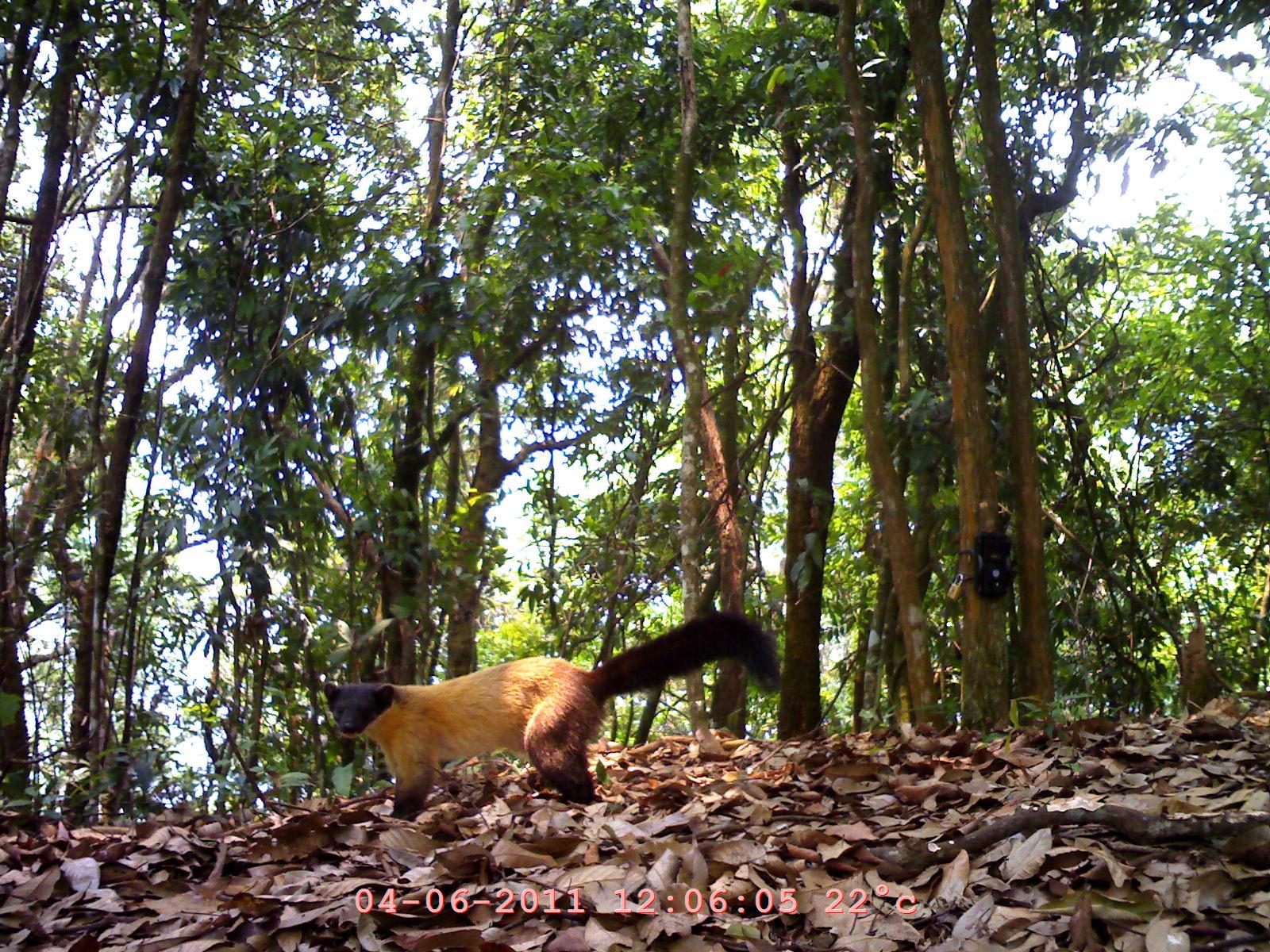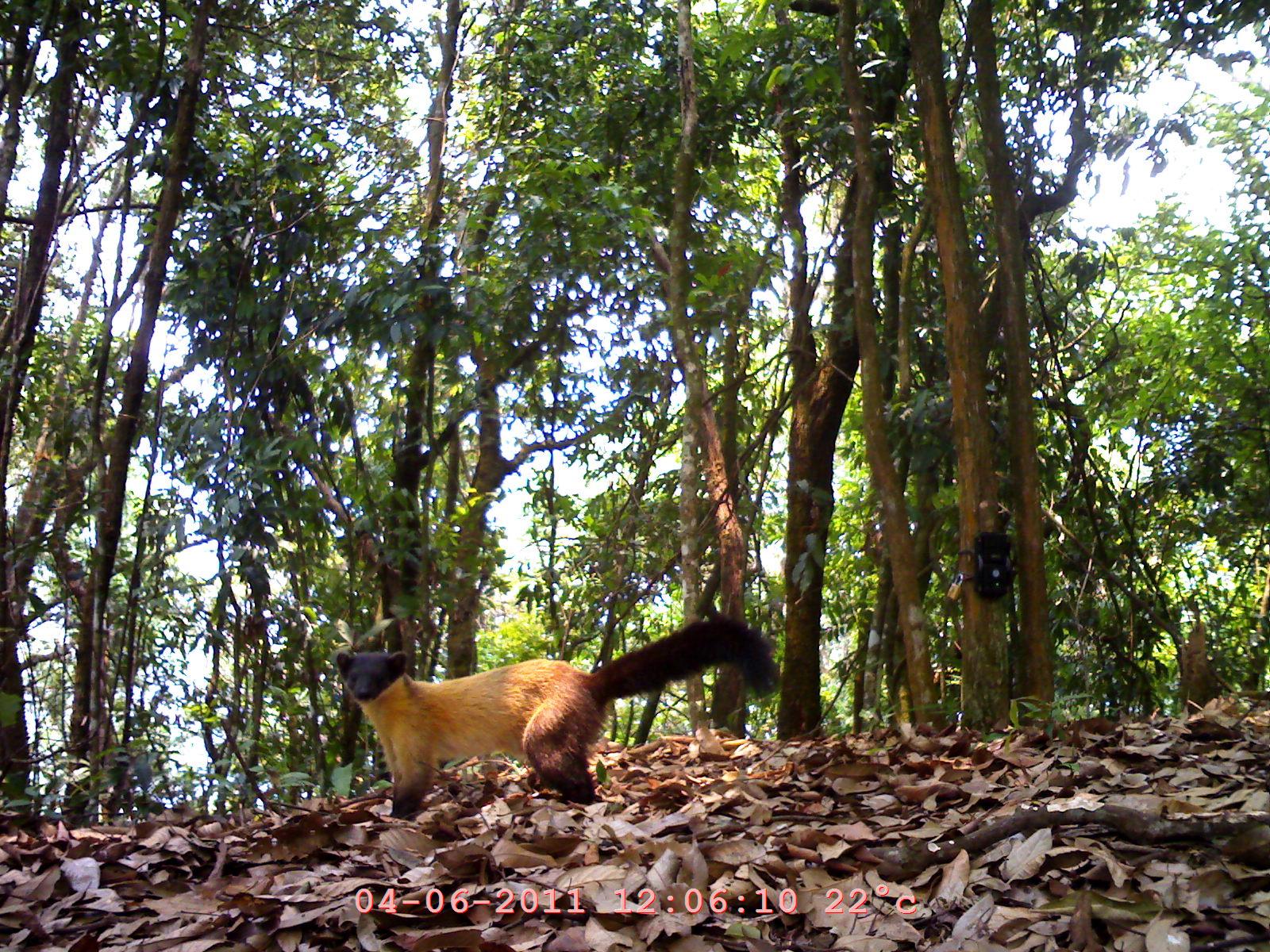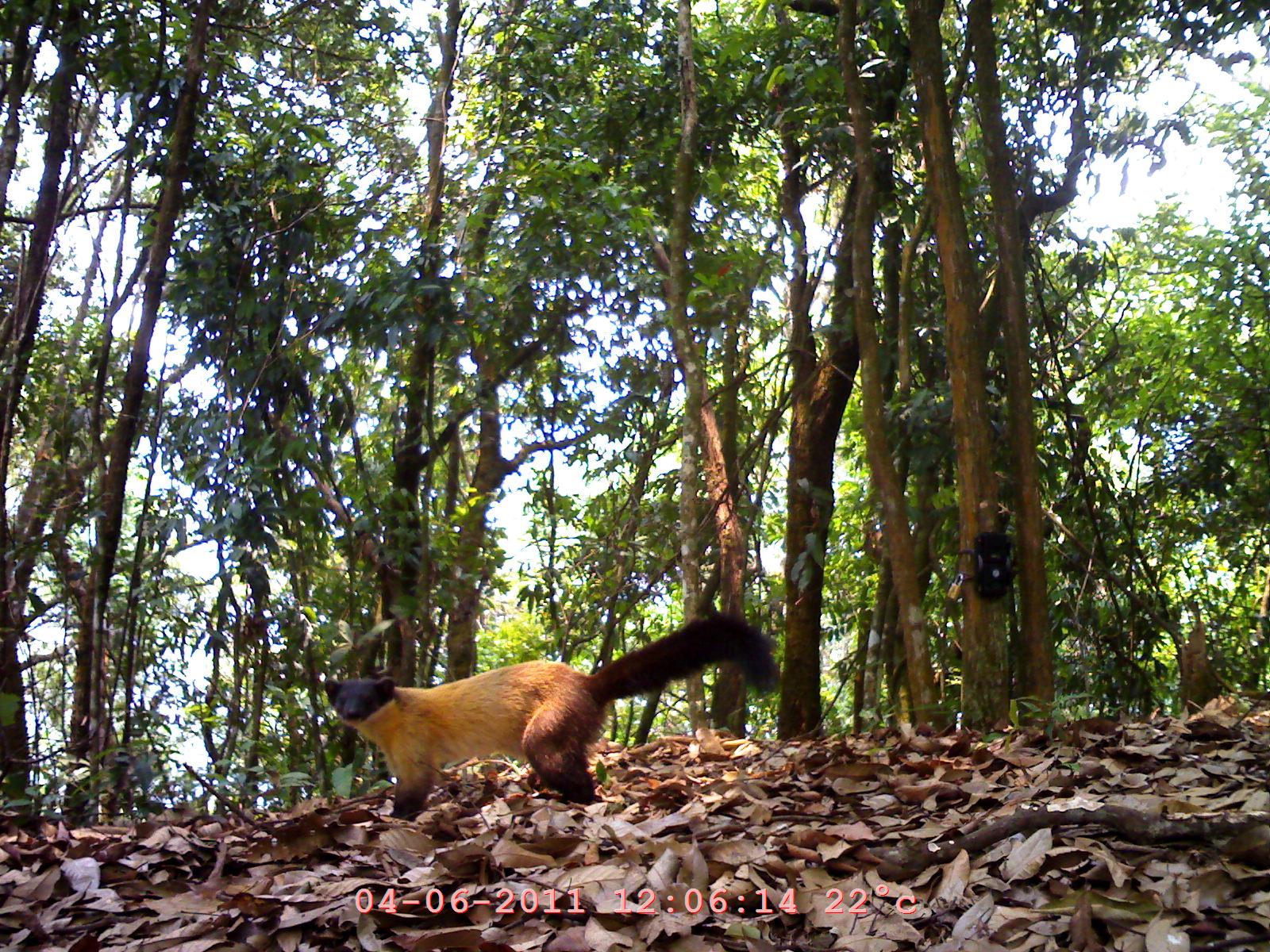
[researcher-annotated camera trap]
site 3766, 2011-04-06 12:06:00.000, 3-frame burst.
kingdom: Animalia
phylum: Chordata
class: Mammalia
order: Carnivora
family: Mustelidae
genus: Martes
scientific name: Martes flavigula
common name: yellow-throated marten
Martes flavigula (yellow-throated marten), count 1.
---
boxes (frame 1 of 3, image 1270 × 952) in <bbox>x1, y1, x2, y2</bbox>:
martes flavigula: <bbox>316, 606, 785, 819</bbox>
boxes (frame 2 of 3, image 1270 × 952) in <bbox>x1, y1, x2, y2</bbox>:
martes flavigula: <bbox>331, 610, 782, 822</bbox>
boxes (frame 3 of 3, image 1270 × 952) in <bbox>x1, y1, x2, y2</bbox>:
martes flavigula: <bbox>320, 607, 783, 820</bbox>